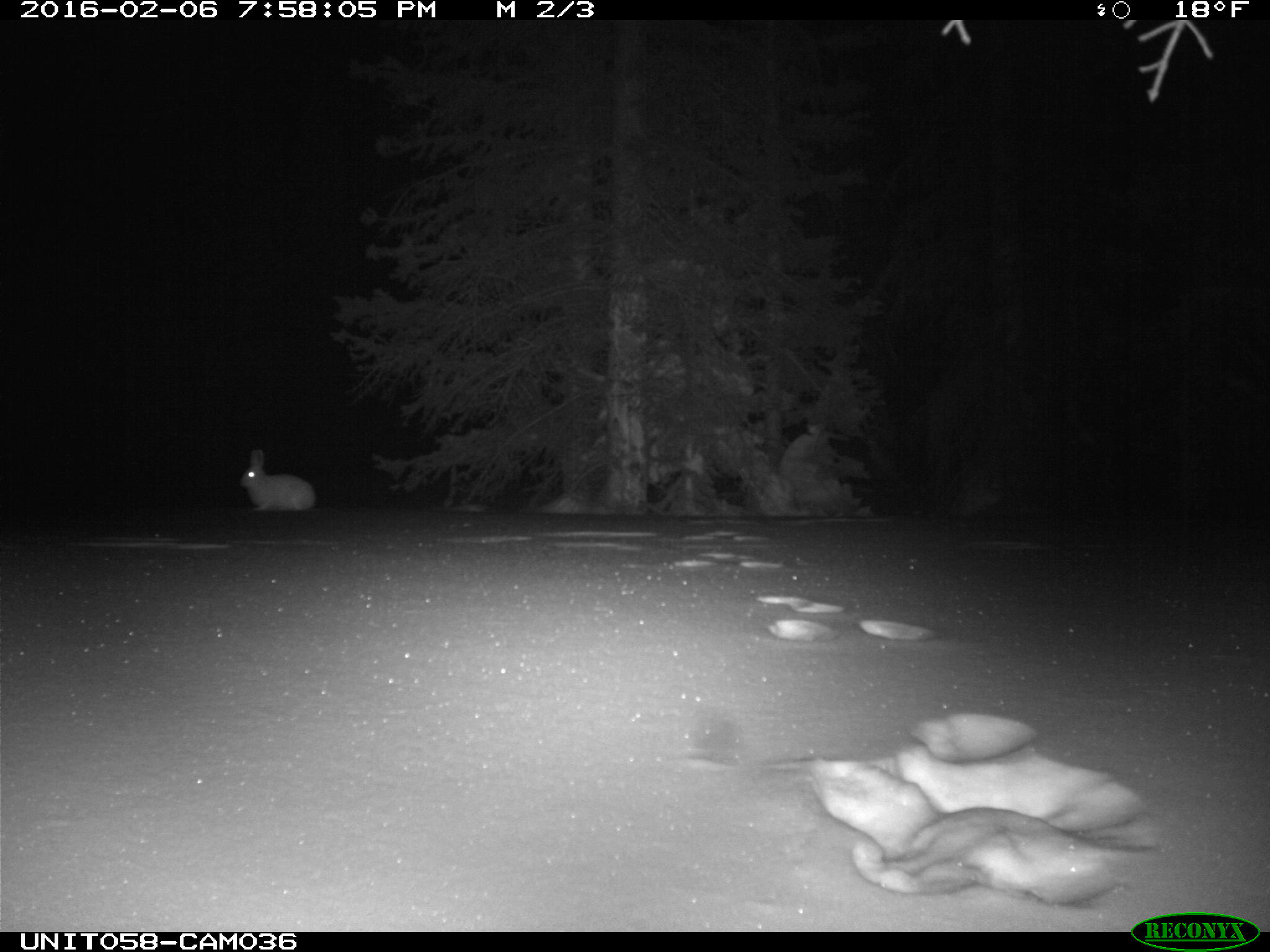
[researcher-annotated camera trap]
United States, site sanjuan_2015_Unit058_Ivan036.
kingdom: Animalia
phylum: Chordata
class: Mammalia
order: Lagomorpha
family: Leporidae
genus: Lepus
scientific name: Lepus americanus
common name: snowshoe hare